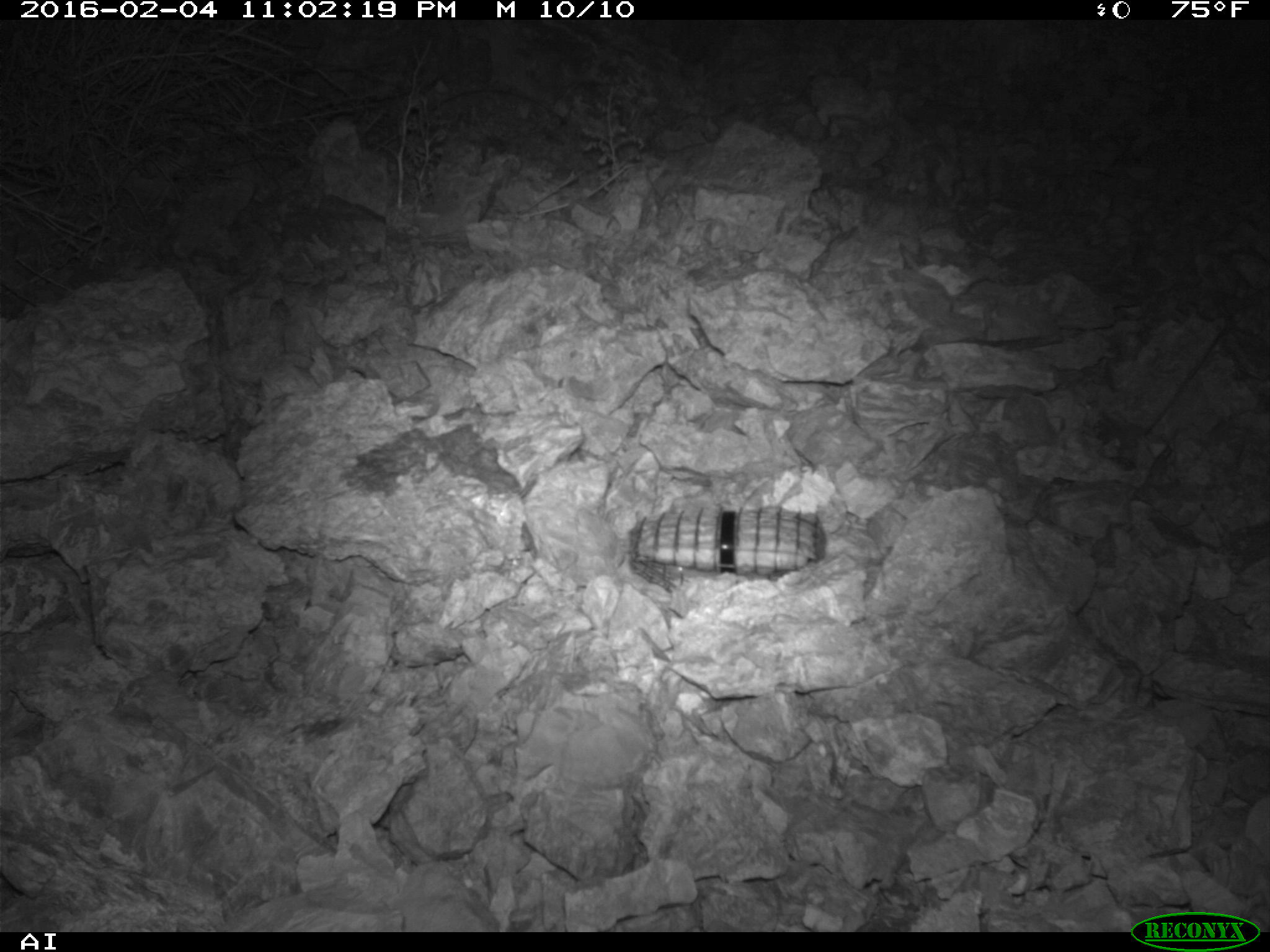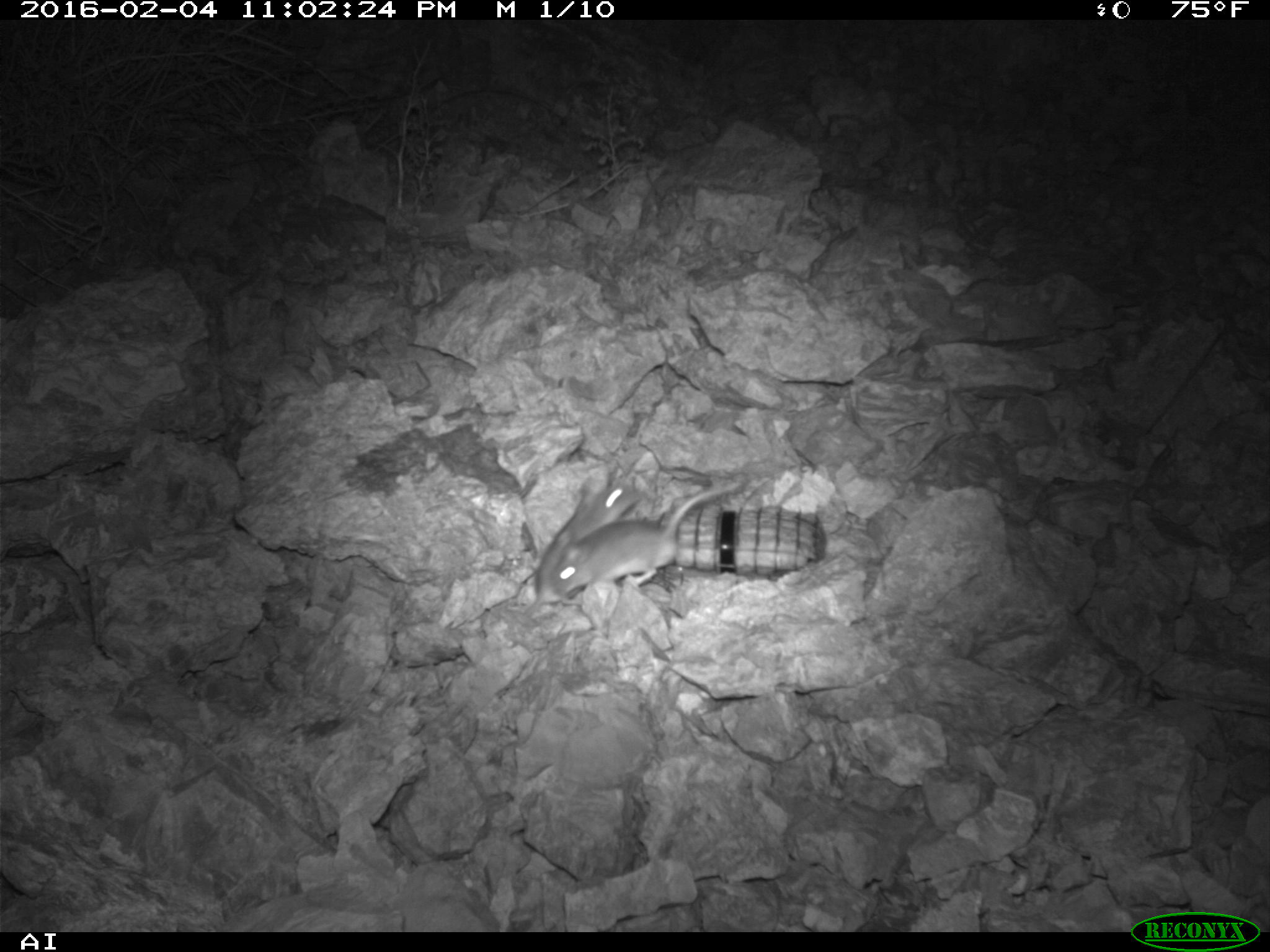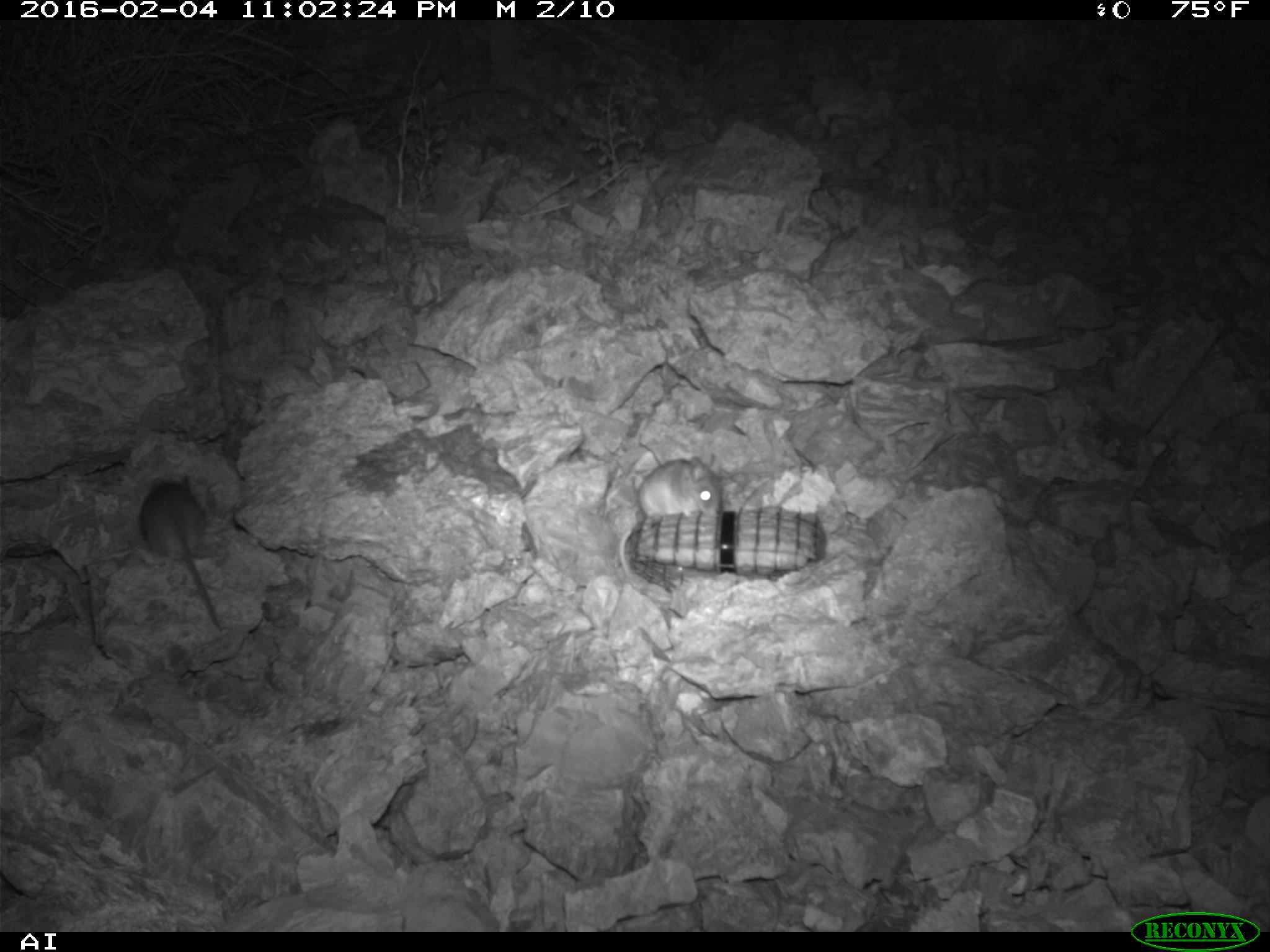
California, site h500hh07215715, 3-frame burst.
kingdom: Animalia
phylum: Chordata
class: Mammalia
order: Rodentia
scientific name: Rodentia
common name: rodent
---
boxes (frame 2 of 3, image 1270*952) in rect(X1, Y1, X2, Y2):
rodent: rect(550, 481, 739, 594); rect(518, 475, 642, 618)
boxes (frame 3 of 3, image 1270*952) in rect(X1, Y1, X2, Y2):
rodent: rect(138, 473, 221, 630); rect(617, 453, 722, 572)